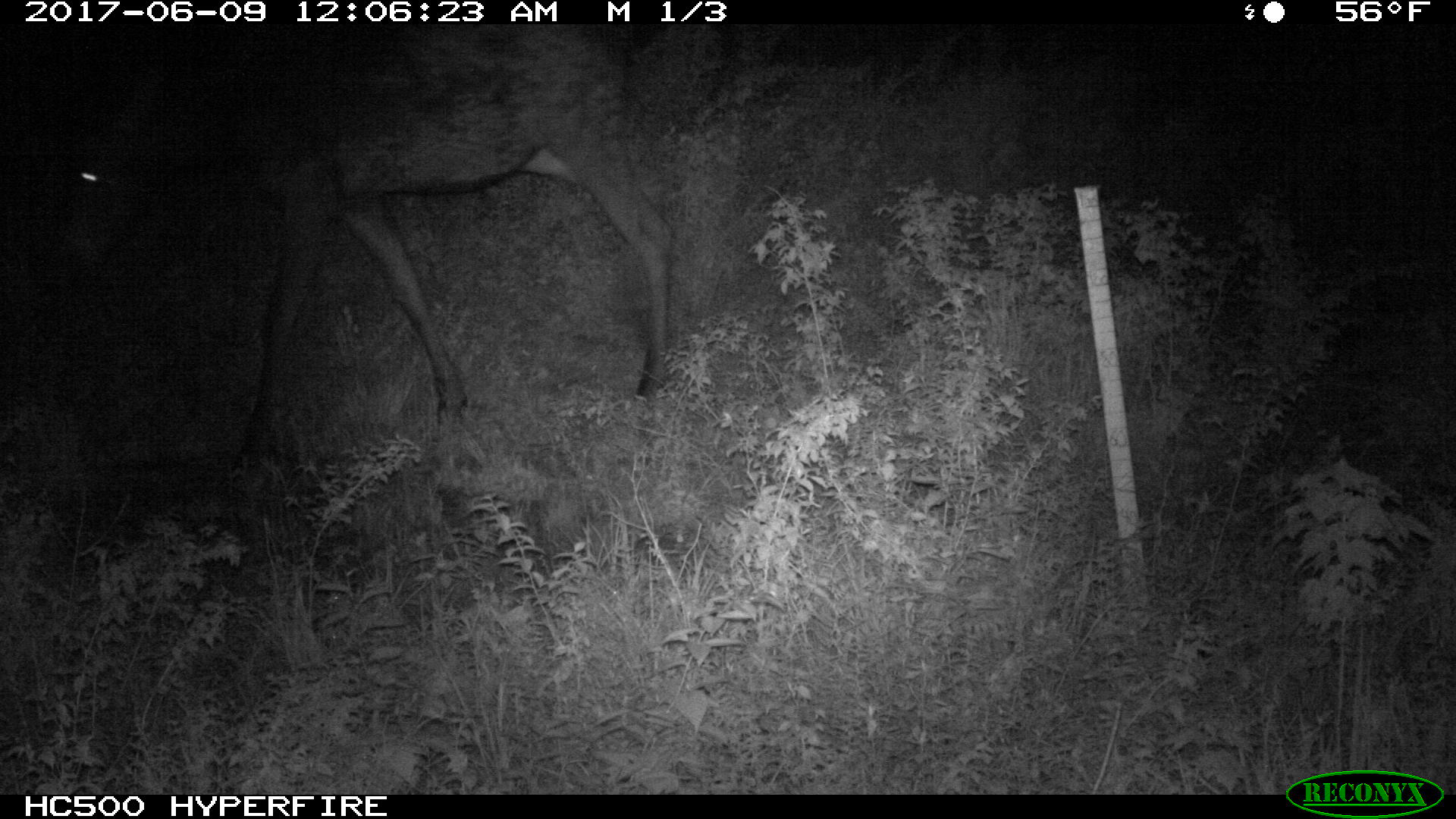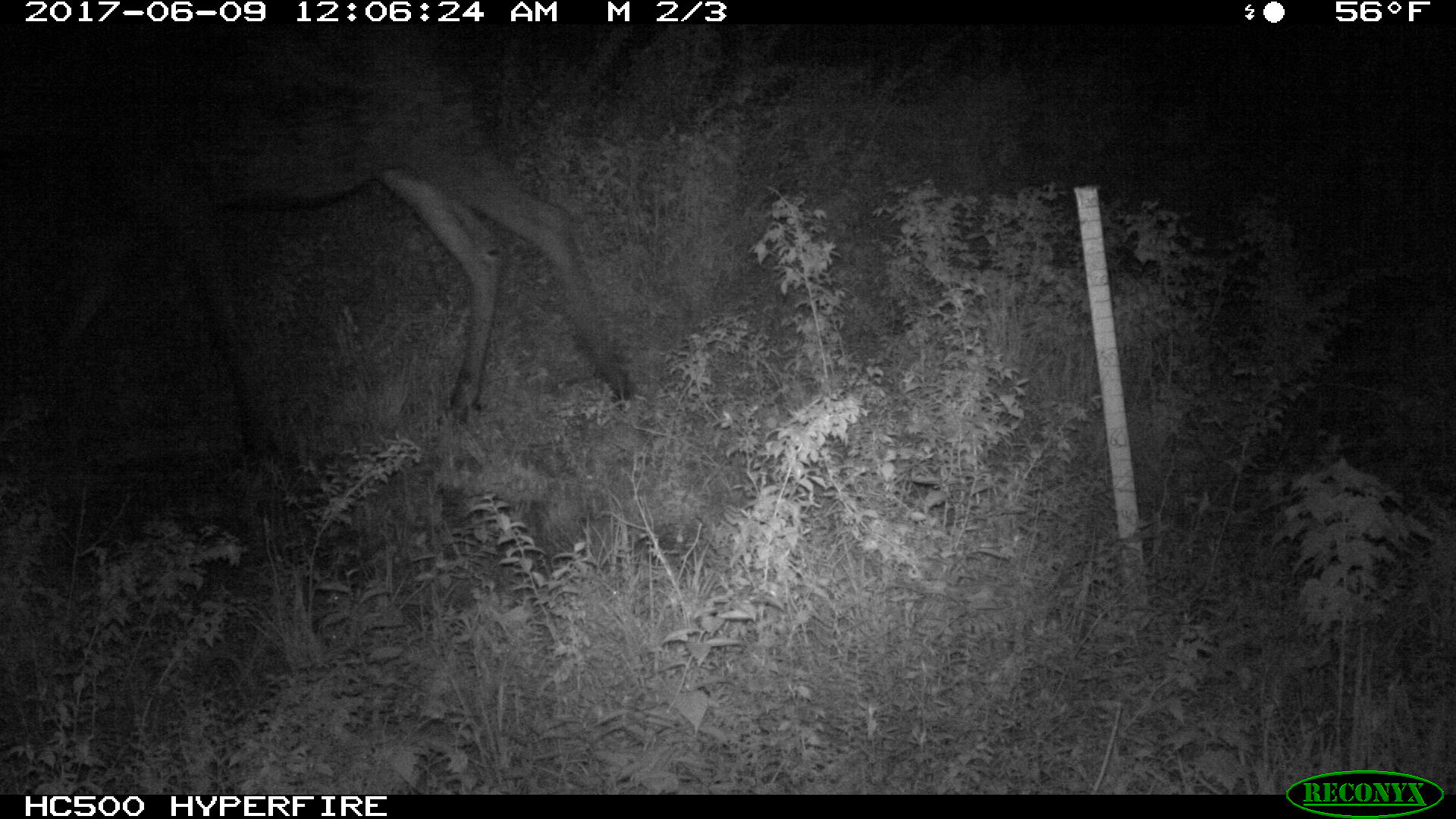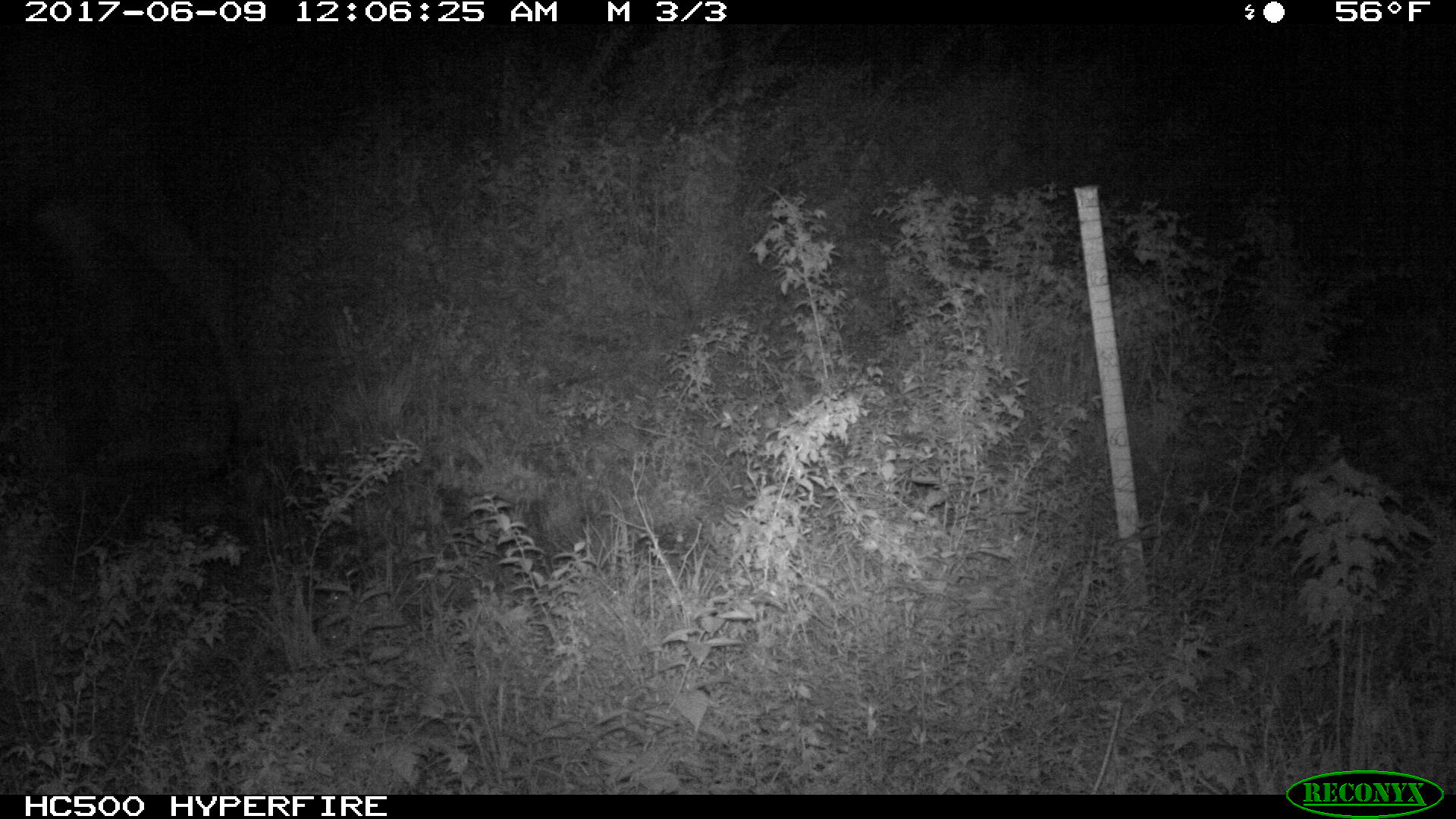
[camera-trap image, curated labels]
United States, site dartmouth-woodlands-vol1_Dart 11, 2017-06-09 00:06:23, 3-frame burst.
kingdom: Animalia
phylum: Chordata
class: Mammalia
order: Artiodactyla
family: Cervidae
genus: Alces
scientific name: Alces alces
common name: moose